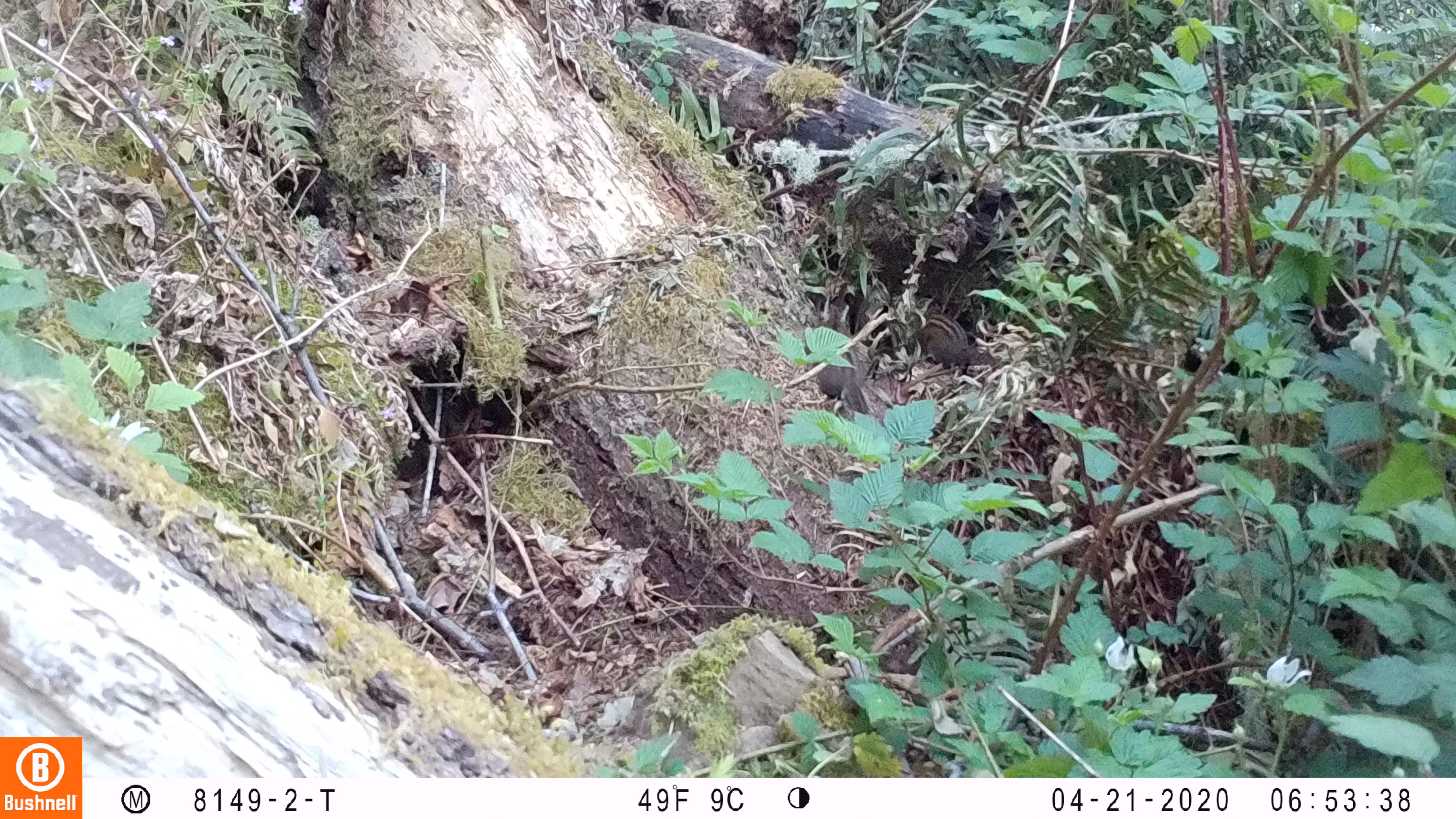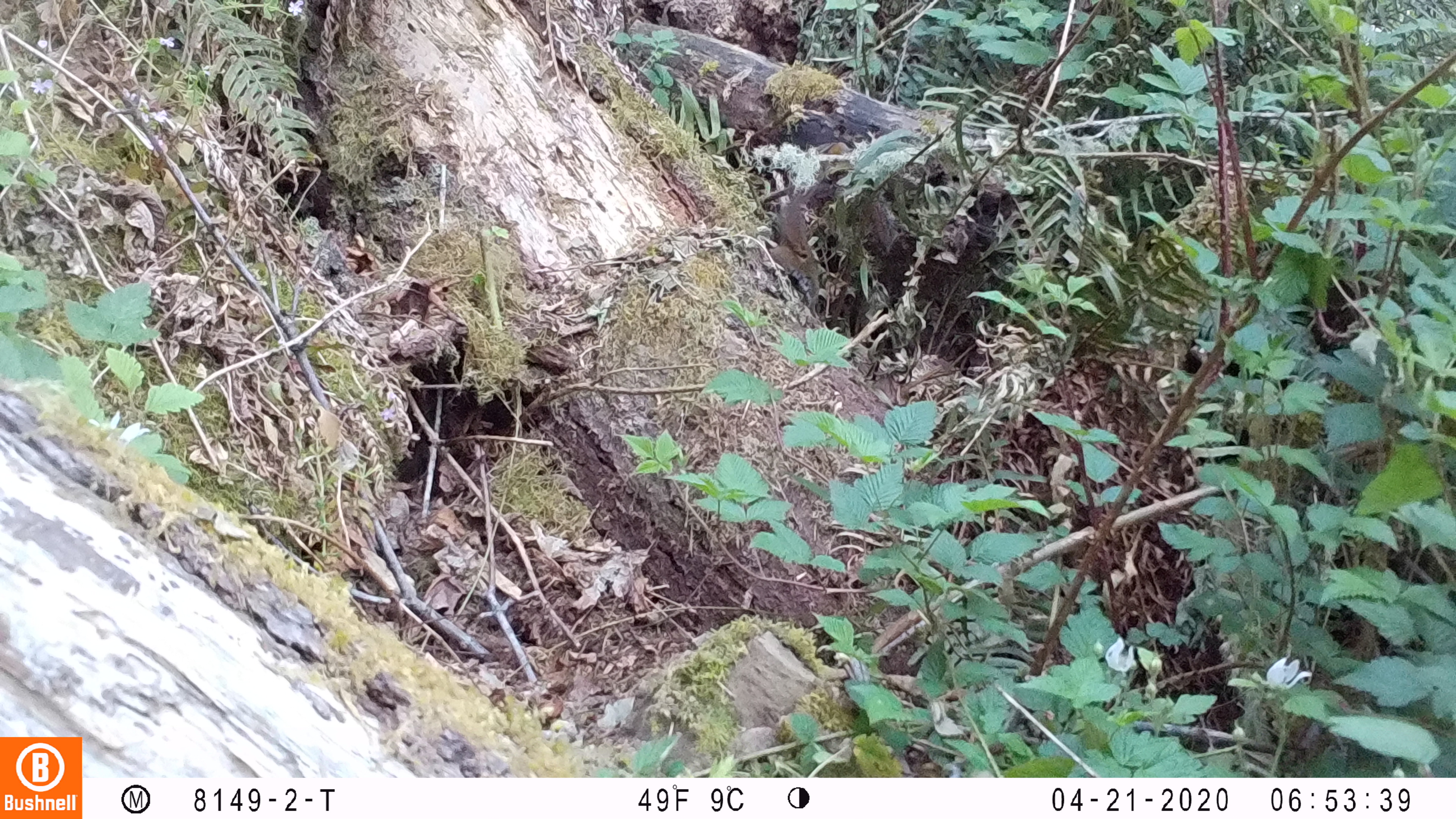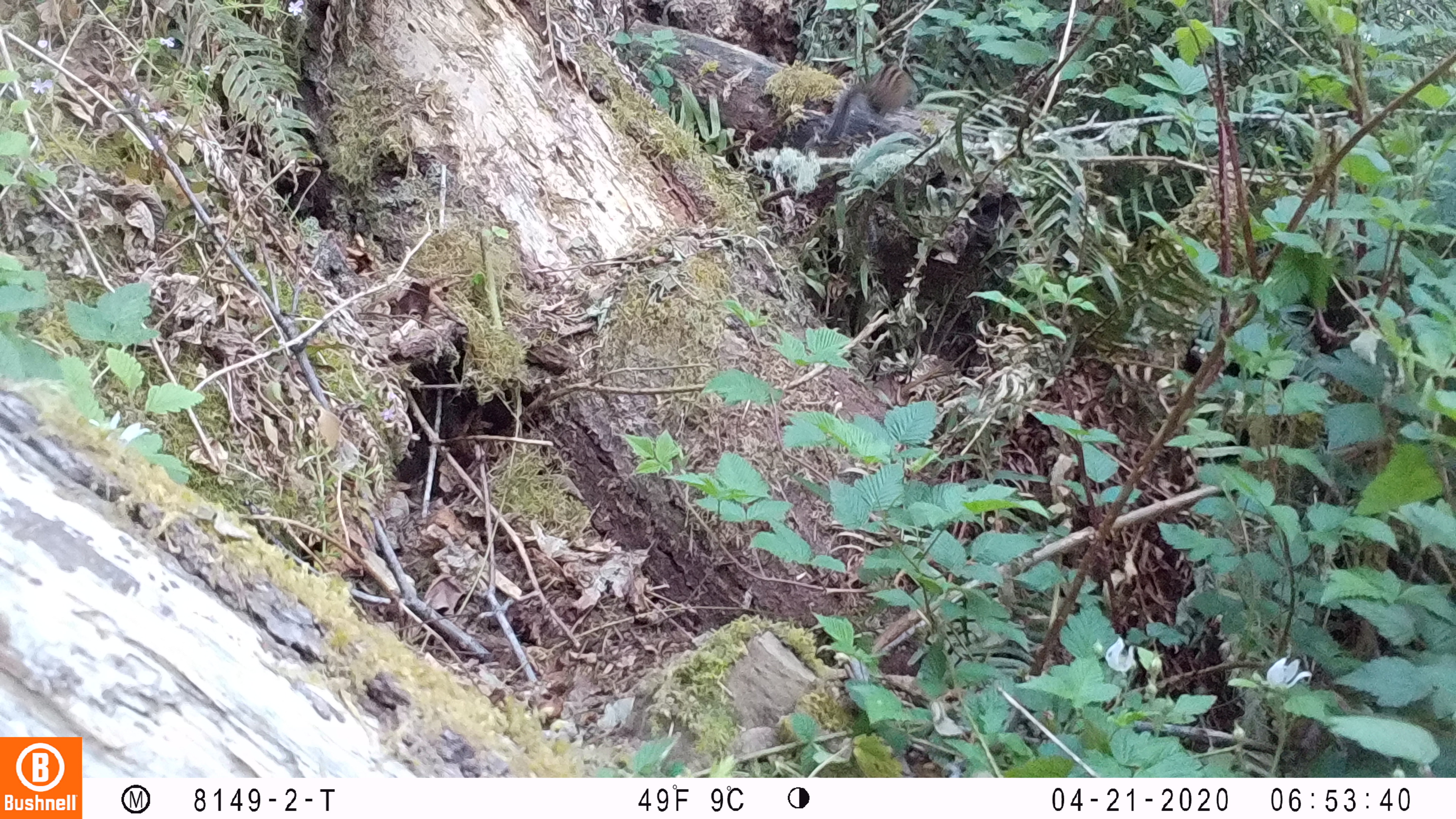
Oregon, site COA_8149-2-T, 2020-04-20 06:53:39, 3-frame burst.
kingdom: Animalia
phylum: Chordata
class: Mammalia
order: Rodentia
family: Sciuridae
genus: Neotamias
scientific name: Neotamias townsendii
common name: townsend's chipmunk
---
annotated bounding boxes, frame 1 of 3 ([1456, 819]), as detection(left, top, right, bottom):
townsend's chipmunk: detection(811, 291, 872, 416); detection(920, 310, 994, 371)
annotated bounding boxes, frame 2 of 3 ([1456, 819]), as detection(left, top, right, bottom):
townsend's chipmunk: detection(769, 179, 831, 319); detection(817, 138, 893, 248)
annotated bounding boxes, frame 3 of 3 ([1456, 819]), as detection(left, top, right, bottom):
townsend's chipmunk: detection(822, 55, 916, 144)